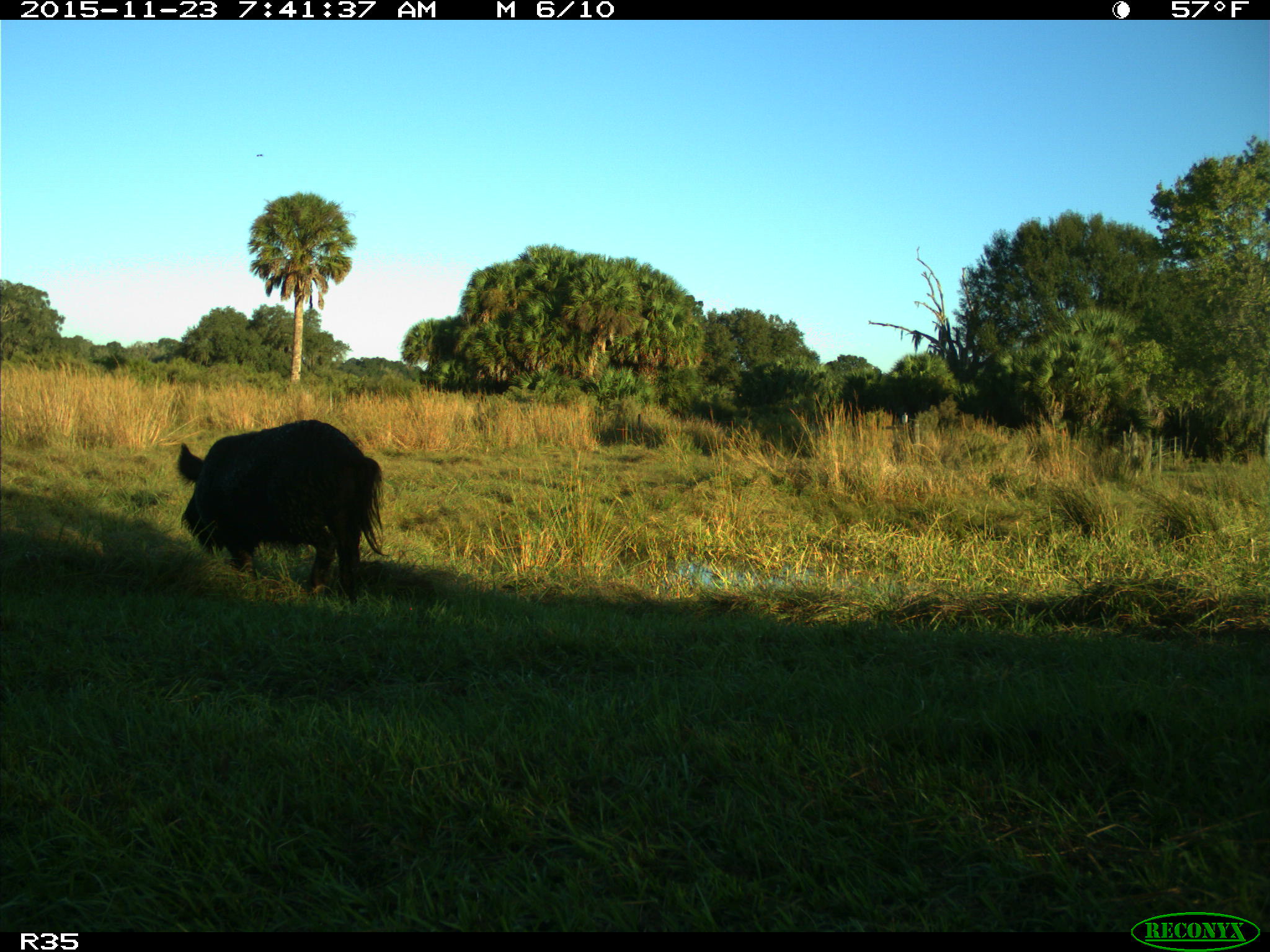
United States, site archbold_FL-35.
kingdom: Animalia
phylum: Chordata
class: Mammalia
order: Artiodactyla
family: Suidae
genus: Sus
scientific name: Sus scrofa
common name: wild boar